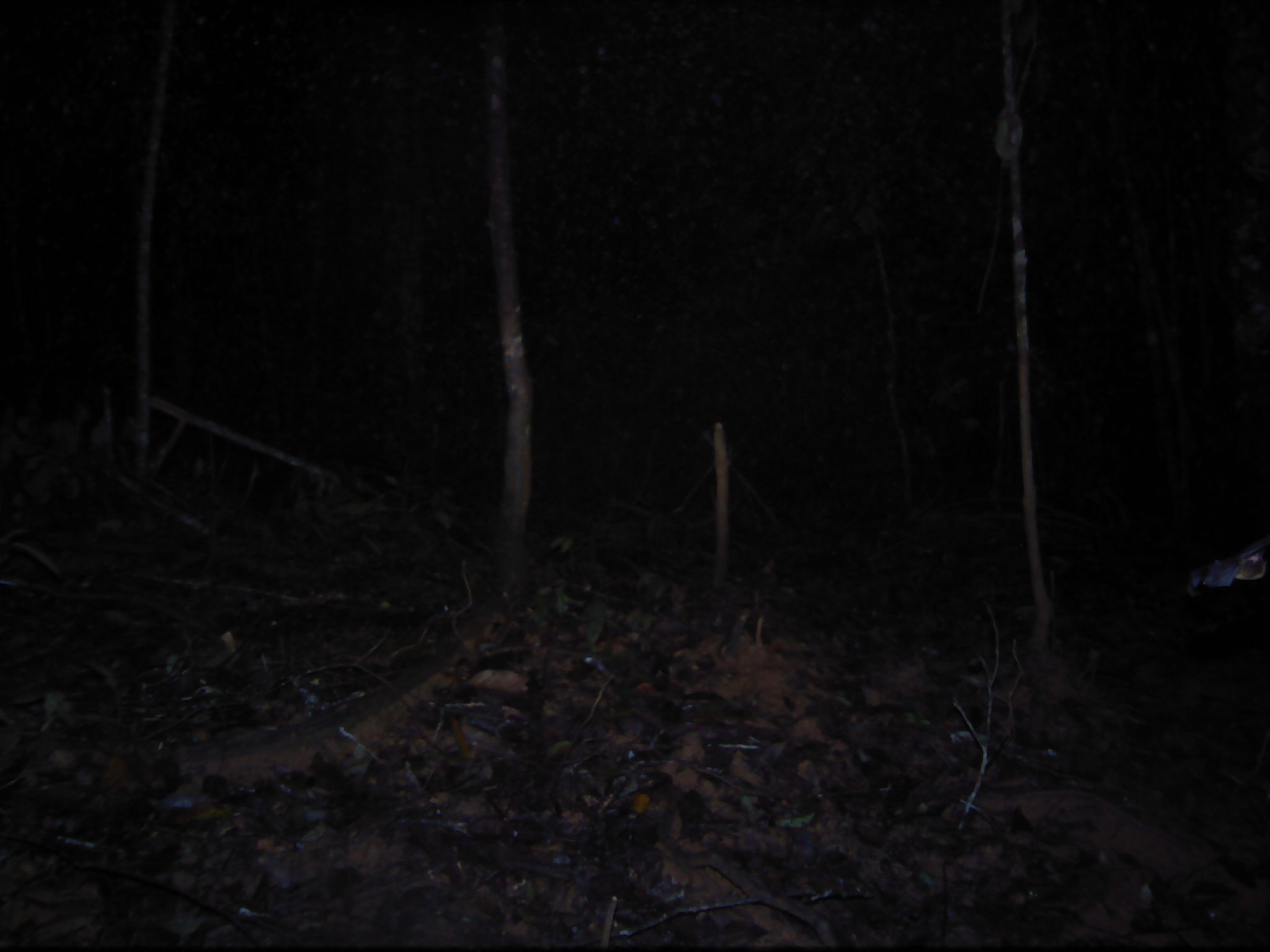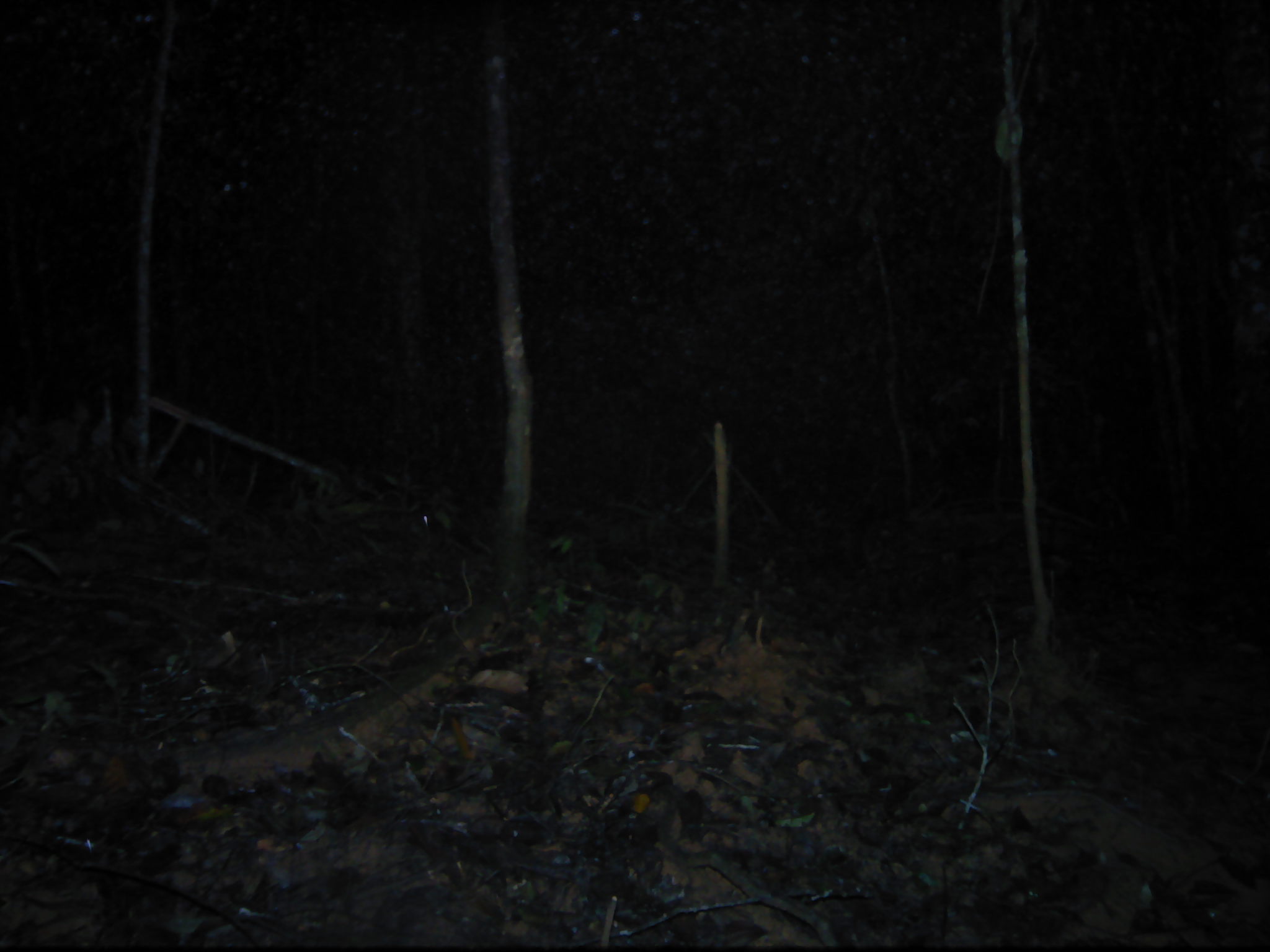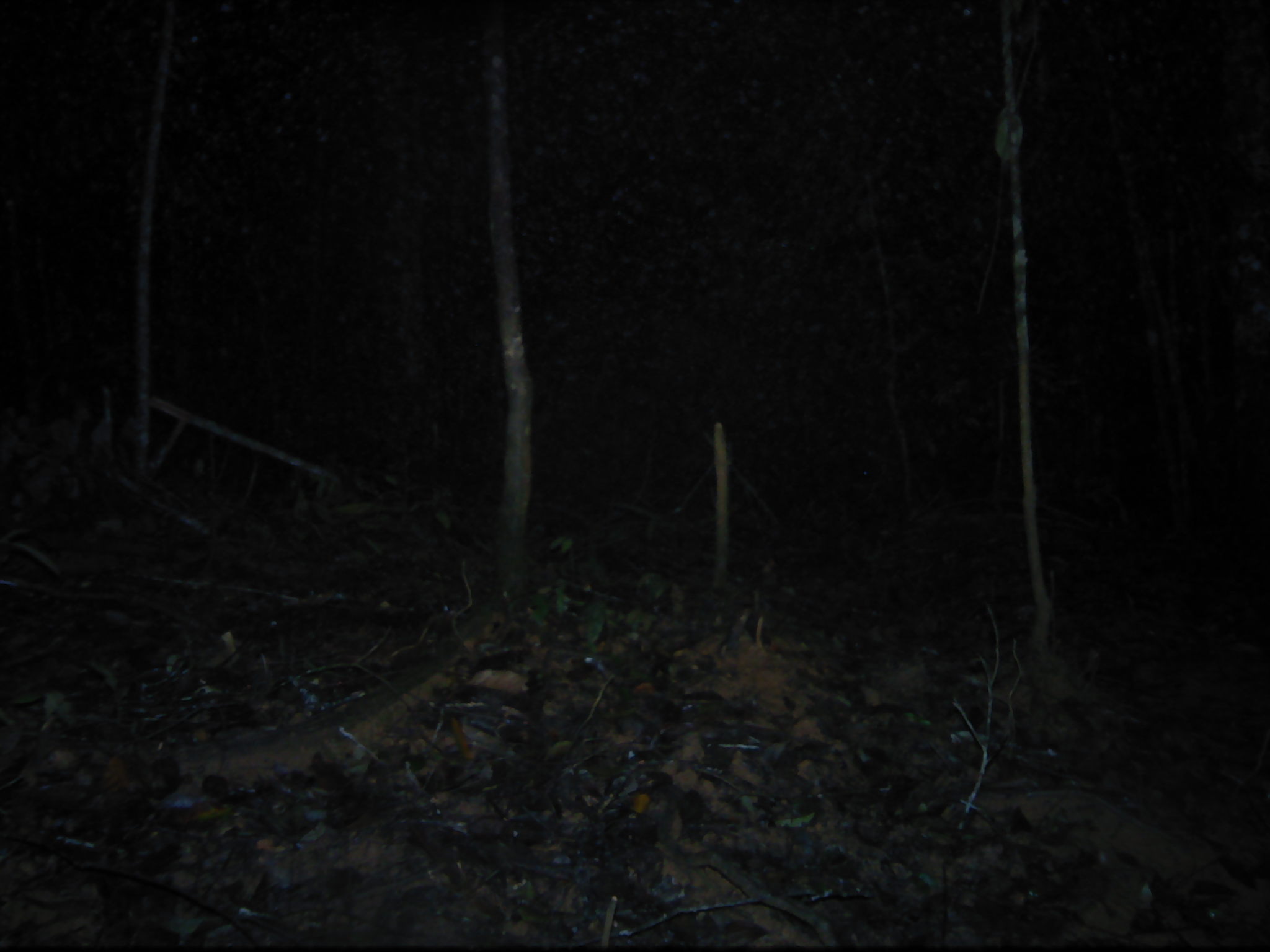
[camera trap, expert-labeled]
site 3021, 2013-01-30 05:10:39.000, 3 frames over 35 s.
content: unidentified animal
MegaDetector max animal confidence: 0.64